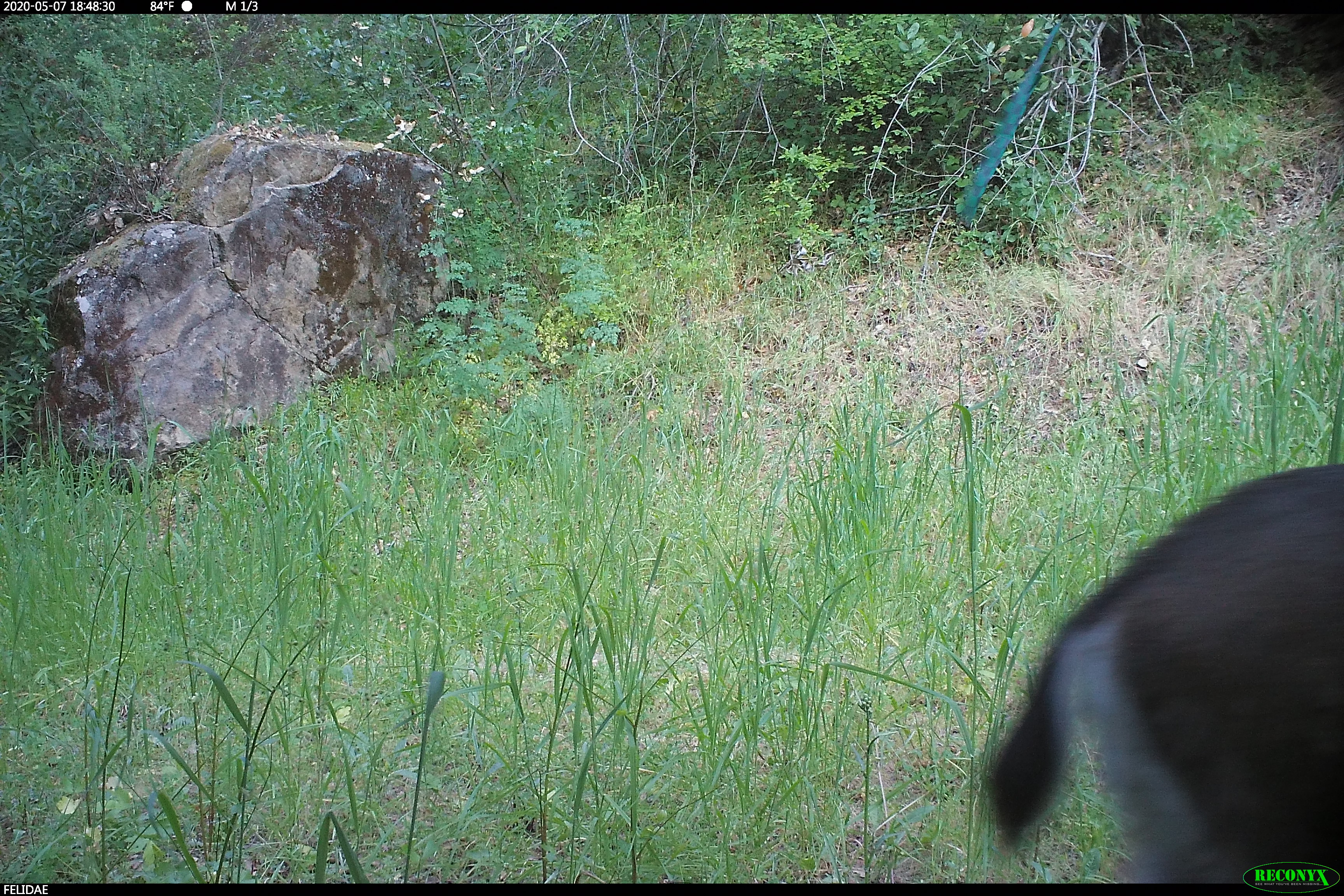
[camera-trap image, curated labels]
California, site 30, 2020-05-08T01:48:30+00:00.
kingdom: Animalia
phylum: Chordata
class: Mammalia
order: Artiodactyla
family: Cervidae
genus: Odocoileus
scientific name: Odocoileus hemionus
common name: mule deer